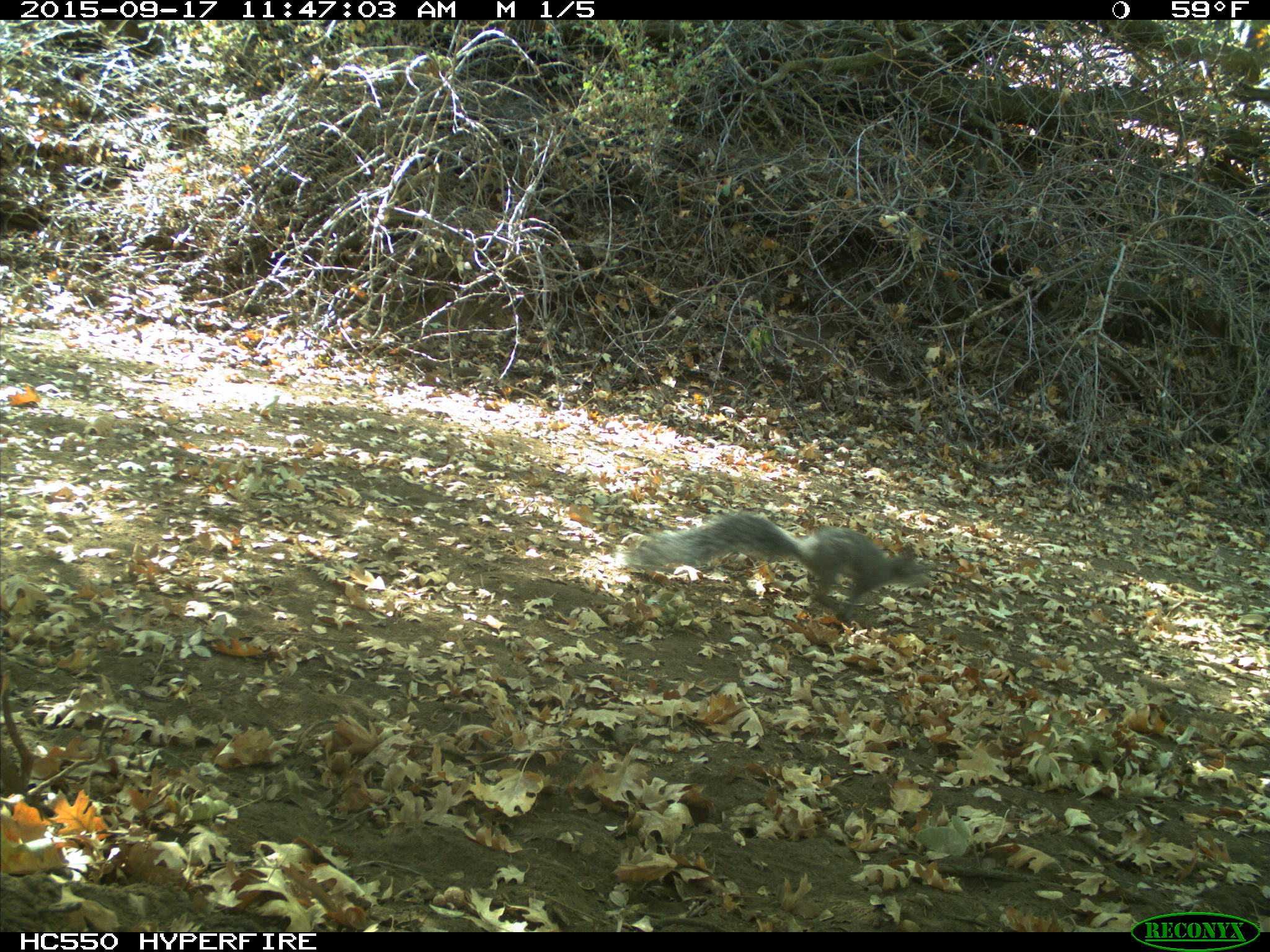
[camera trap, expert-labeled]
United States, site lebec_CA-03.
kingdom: Animalia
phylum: Chordata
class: Mammalia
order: Rodentia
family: Sciuridae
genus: Sciurus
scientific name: Sciurus carolinensis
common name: eastern gray squirrel